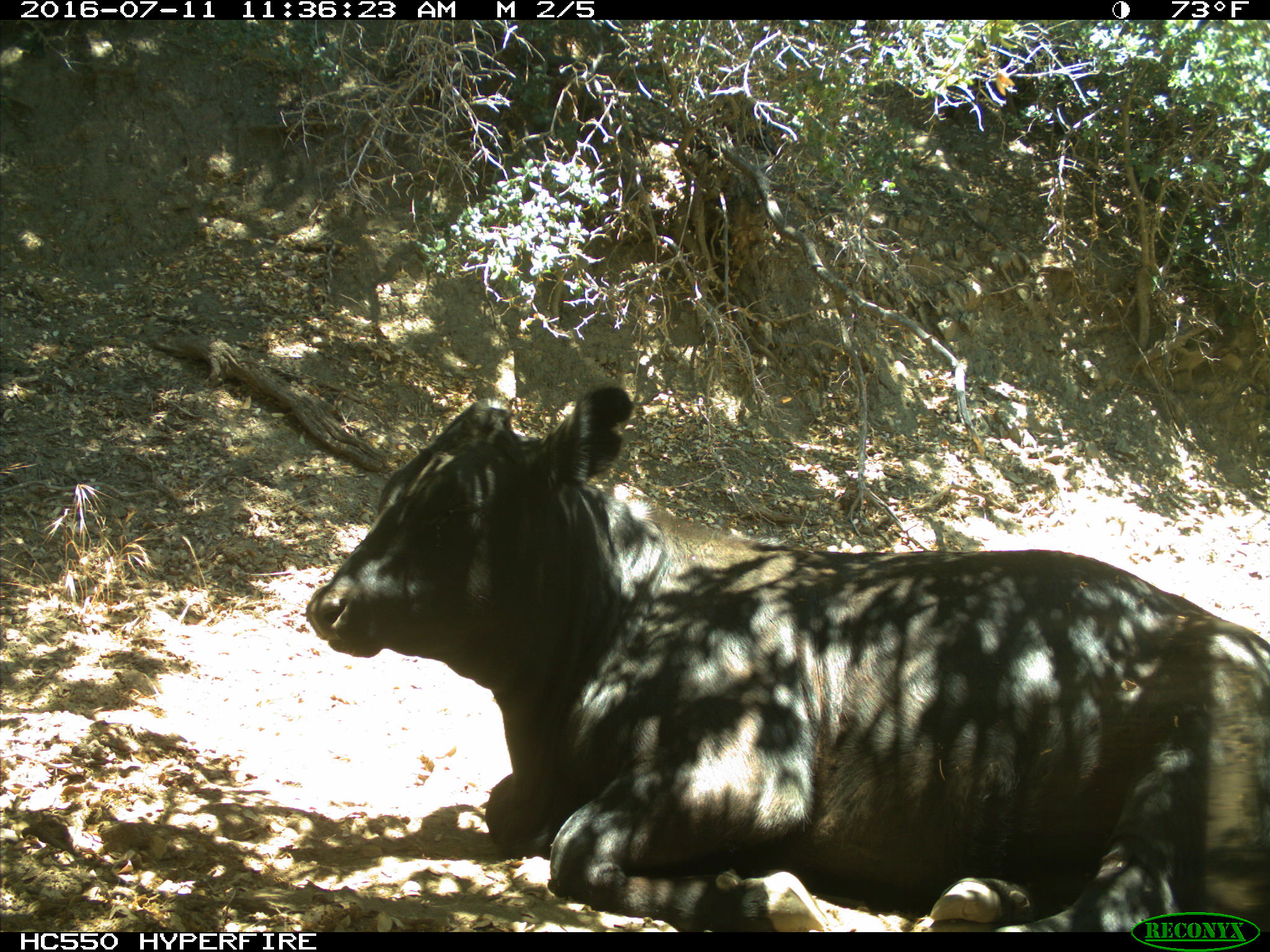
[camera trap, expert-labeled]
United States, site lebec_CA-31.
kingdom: Animalia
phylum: Chordata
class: Mammalia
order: Artiodactyla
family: Bovidae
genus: Bos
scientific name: Bos taurus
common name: domestic cow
Bos taurus (domestic cow).